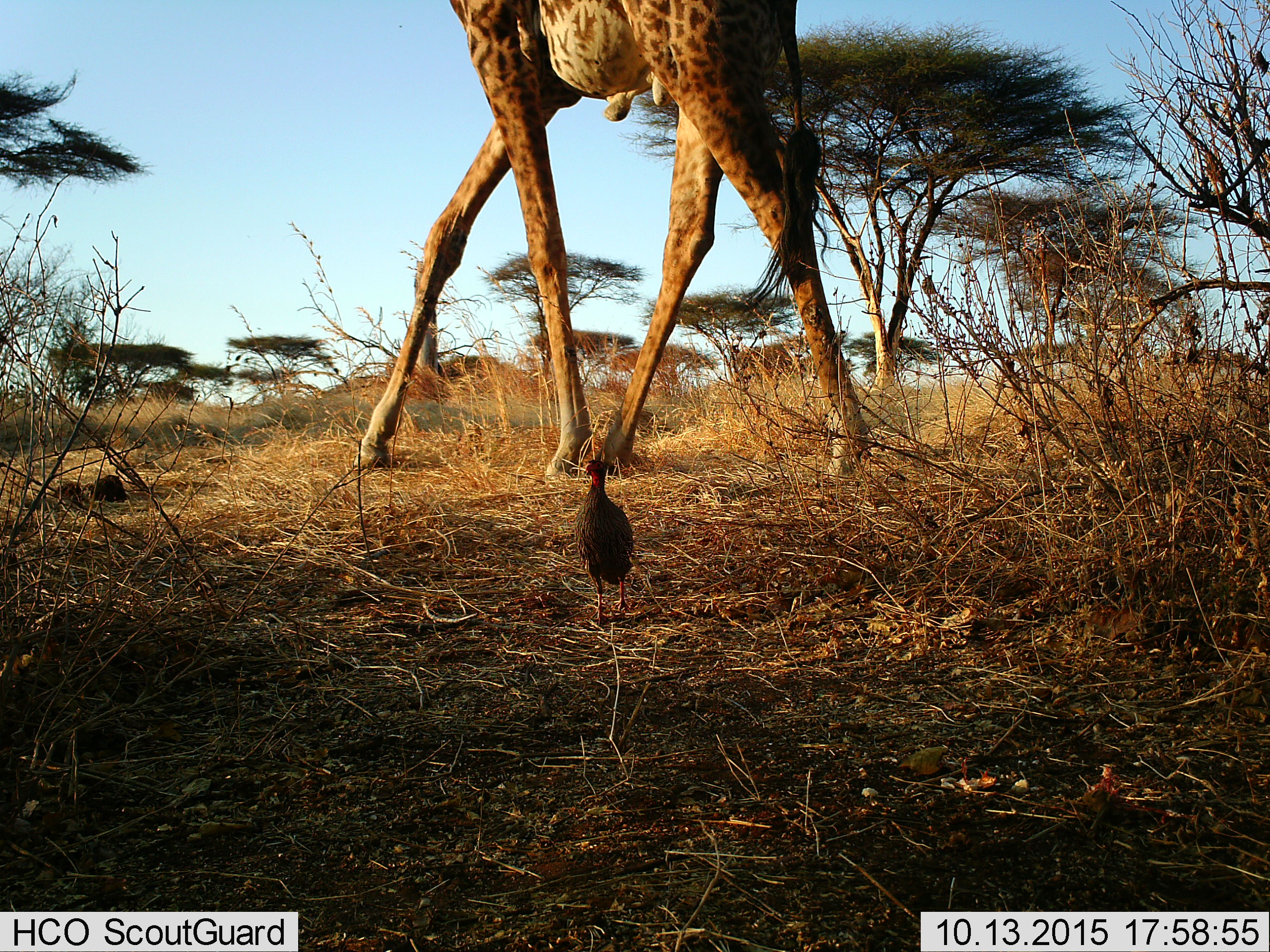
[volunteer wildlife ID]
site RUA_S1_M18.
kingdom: Animalia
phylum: Chordata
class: Aves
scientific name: Aves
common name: bird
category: birdother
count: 1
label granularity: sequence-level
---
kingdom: Animalia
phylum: Chordata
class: Mammalia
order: Artiodactyla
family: Giraffidae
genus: Giraffa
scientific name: Giraffa camelopardalis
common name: giraffe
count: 1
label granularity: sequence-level